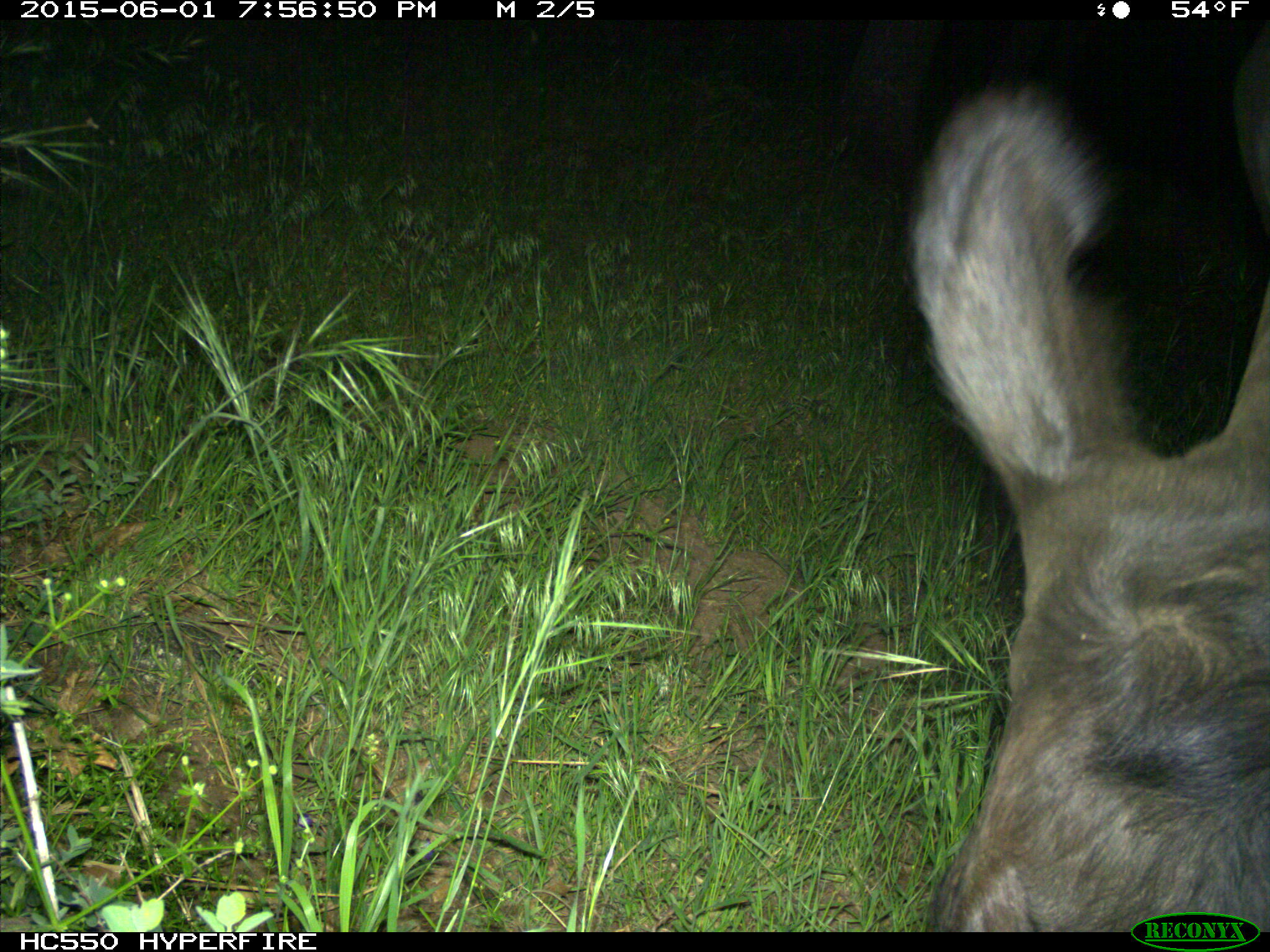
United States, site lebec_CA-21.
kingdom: Animalia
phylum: Chordata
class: Mammalia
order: Artiodactyla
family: Bovidae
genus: Bos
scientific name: Bos taurus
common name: domestic cow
Bos taurus (domestic cow).